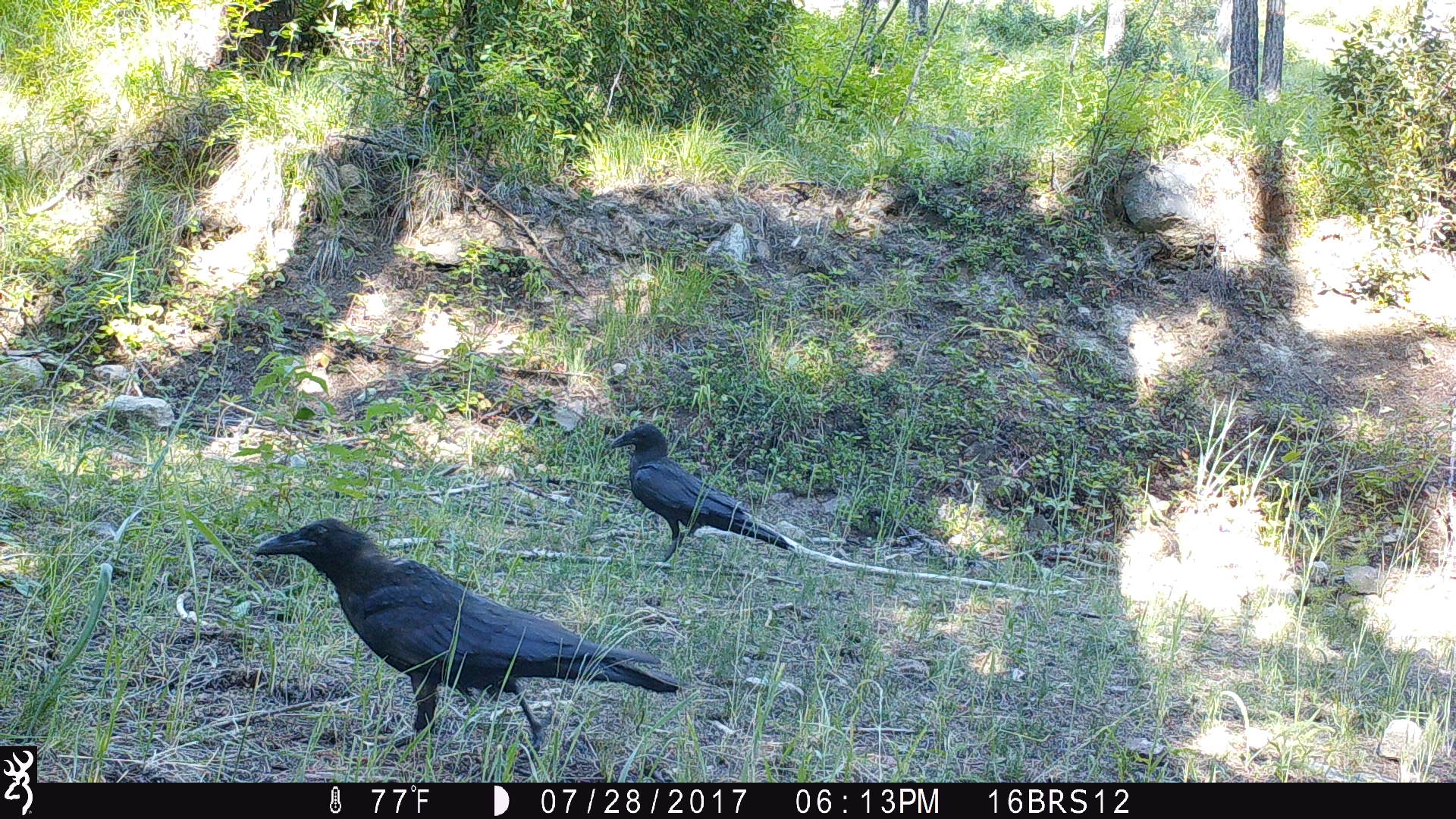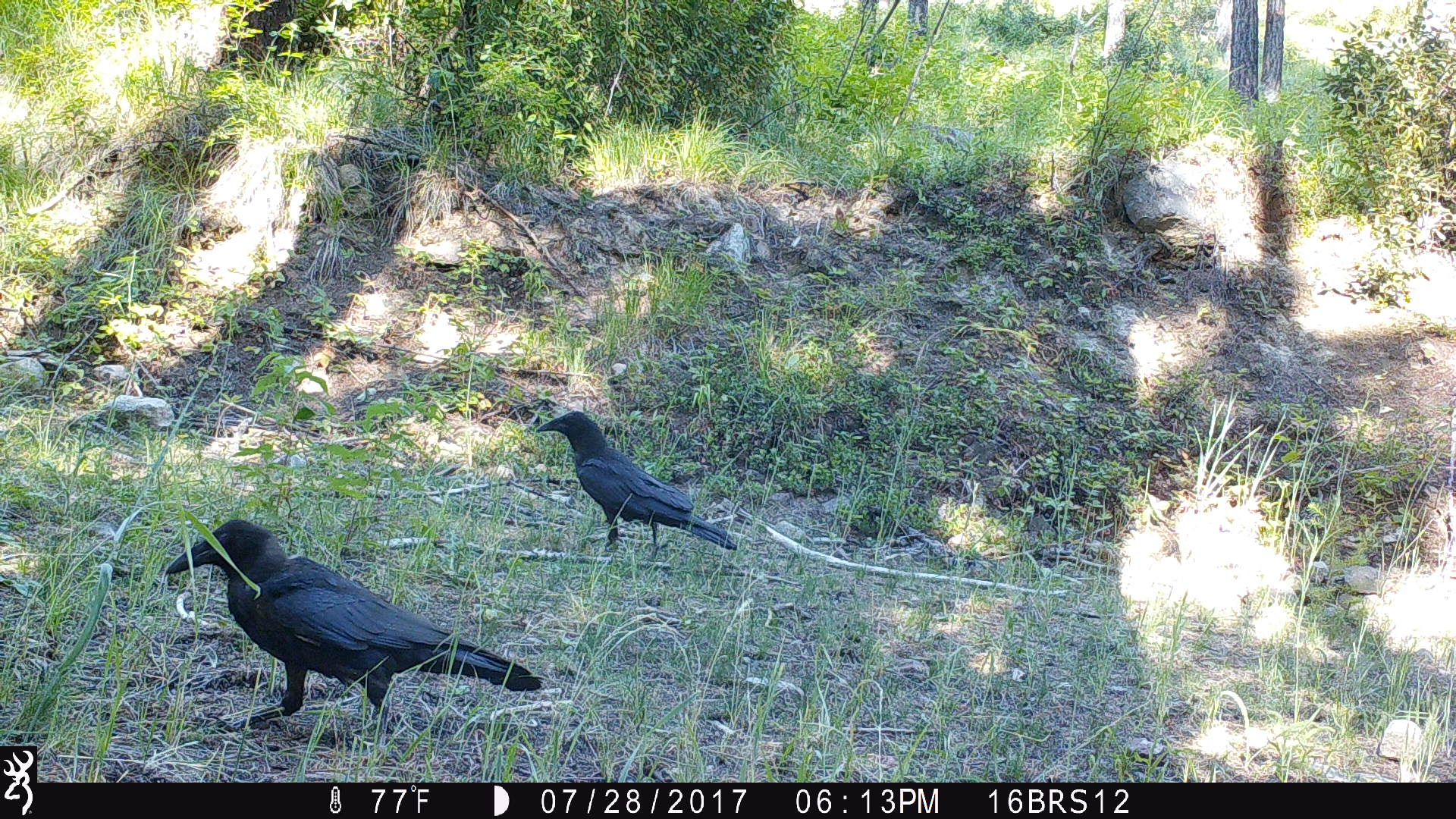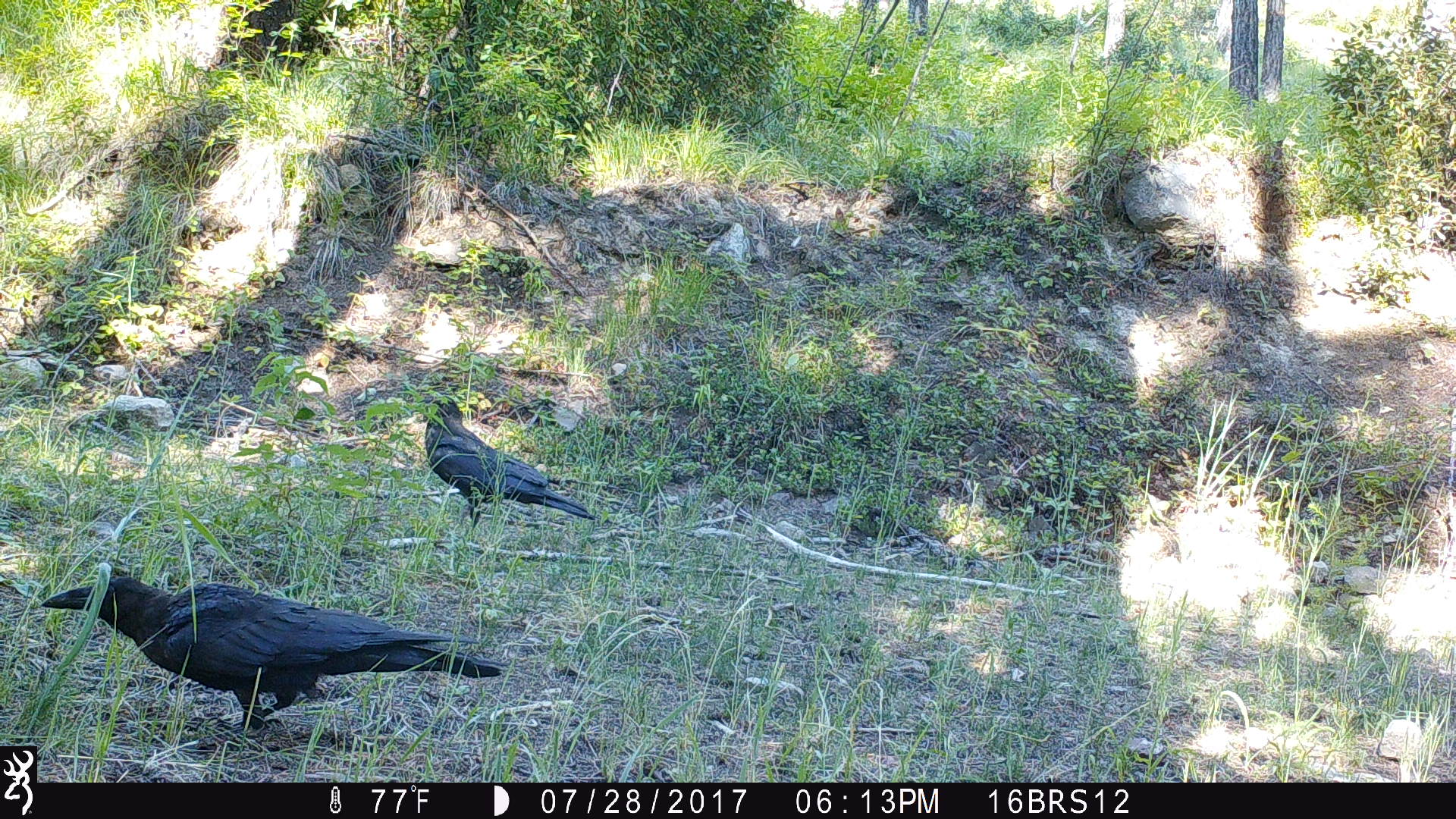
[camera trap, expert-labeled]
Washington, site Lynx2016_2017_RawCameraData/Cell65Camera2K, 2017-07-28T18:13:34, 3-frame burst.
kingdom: Animalia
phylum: Chordata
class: Aves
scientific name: Aves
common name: birds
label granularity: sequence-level